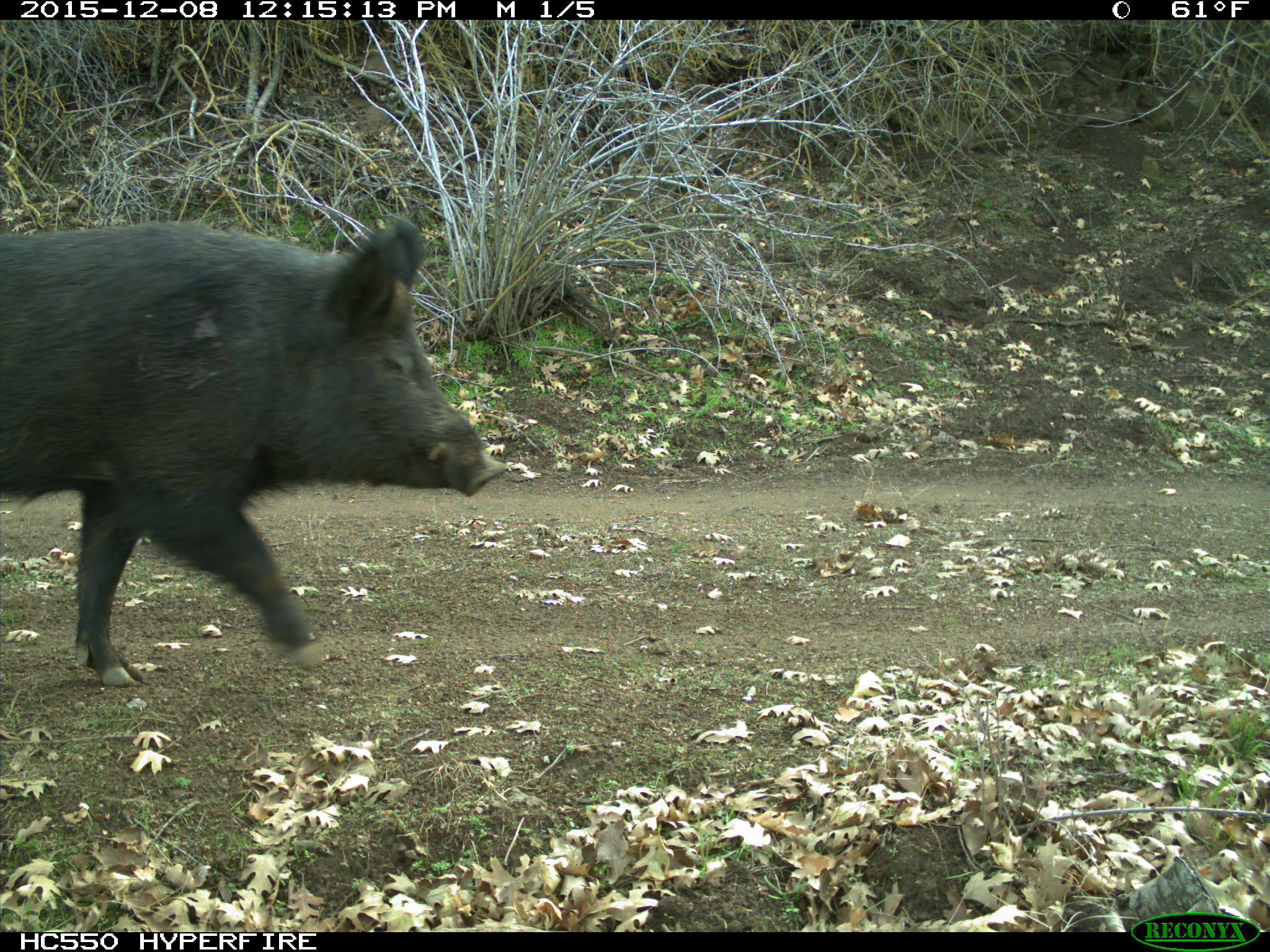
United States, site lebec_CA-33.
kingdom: Animalia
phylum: Chordata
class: Mammalia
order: Artiodactyla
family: Suidae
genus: Sus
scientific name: Sus scrofa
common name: wild boar